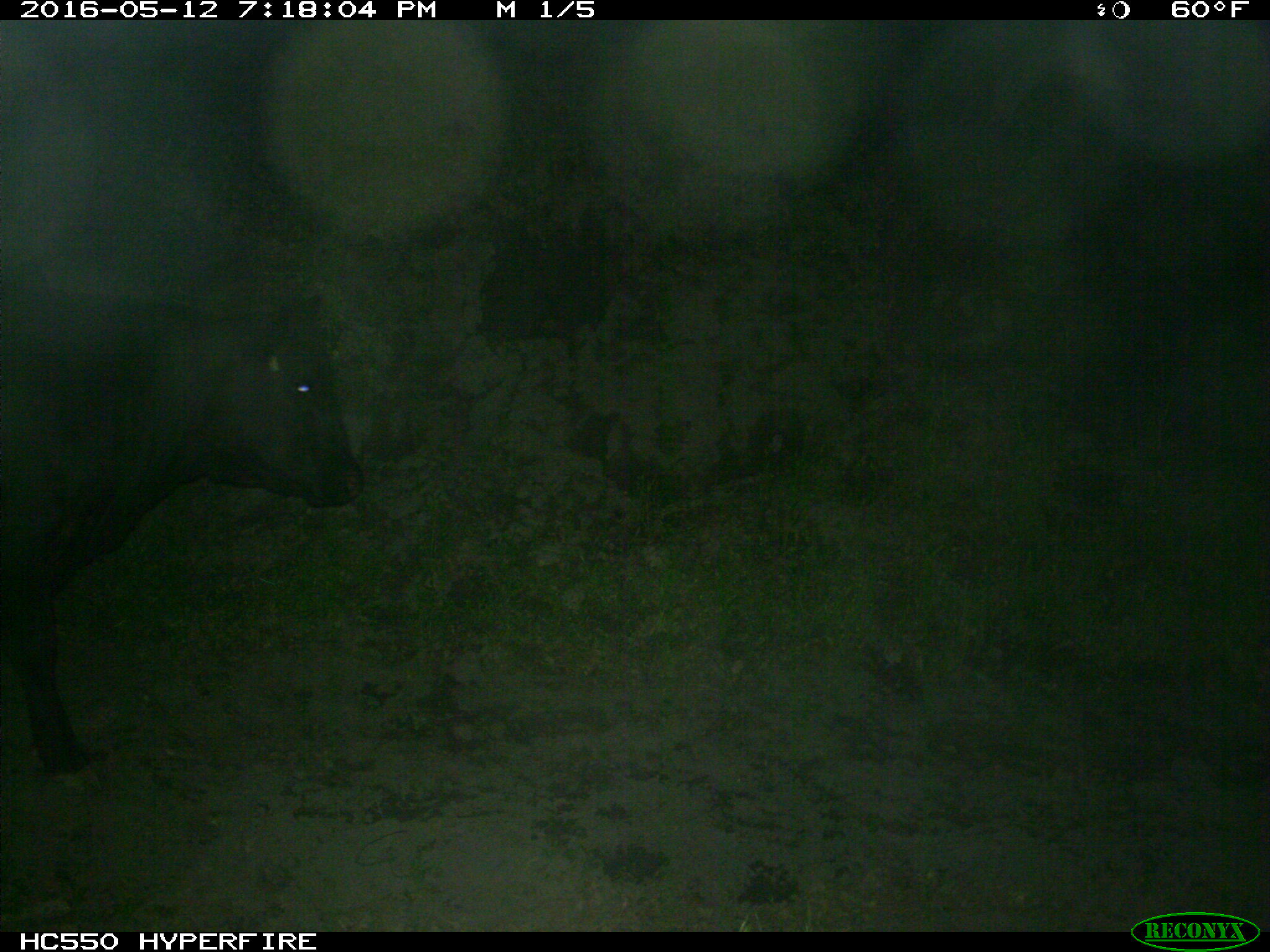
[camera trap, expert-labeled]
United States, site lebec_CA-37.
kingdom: Animalia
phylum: Chordata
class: Mammalia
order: Artiodactyla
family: Bovidae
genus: Bos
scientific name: Bos taurus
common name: domestic cow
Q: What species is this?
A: Bos taurus (domestic cow).